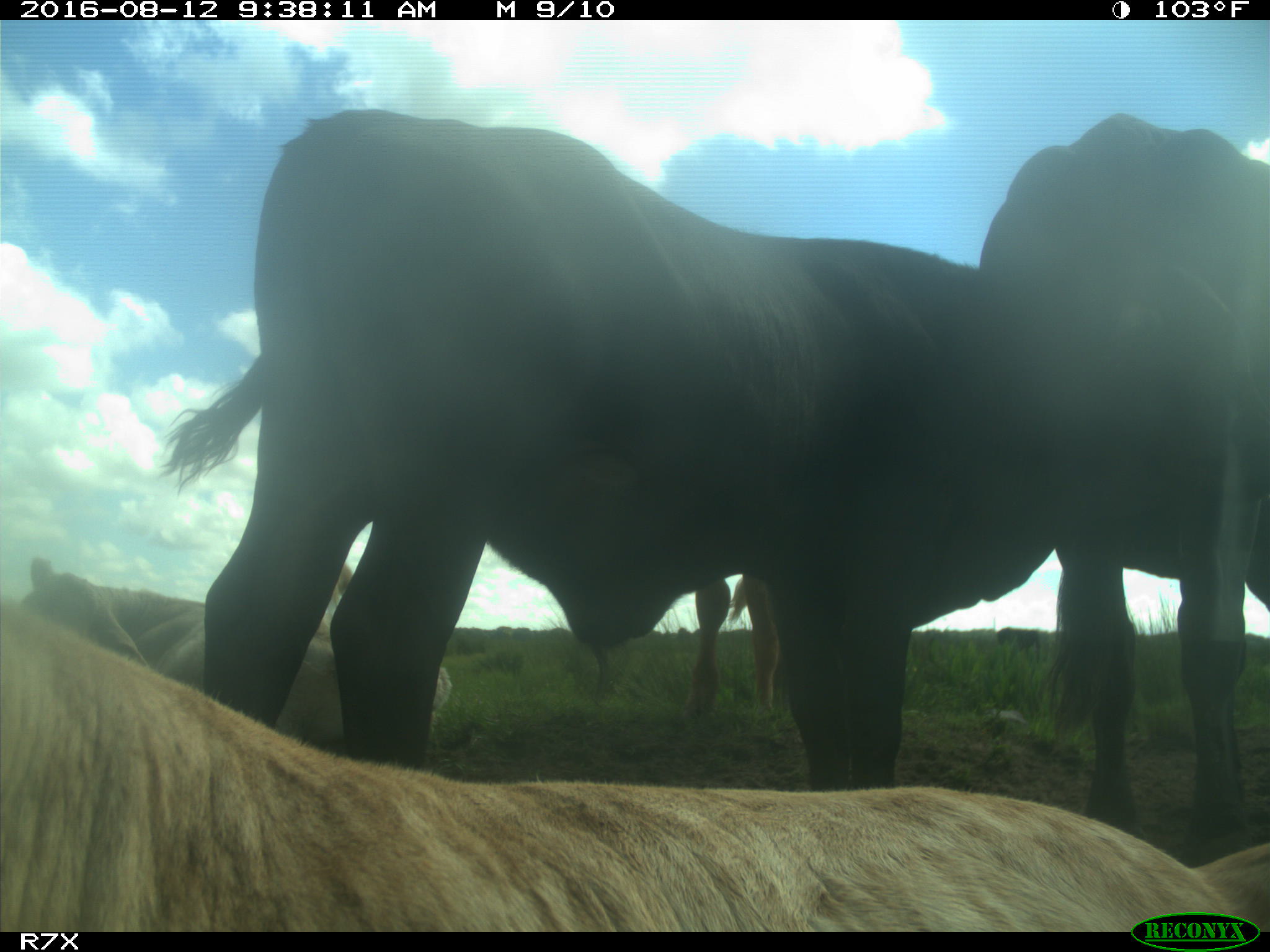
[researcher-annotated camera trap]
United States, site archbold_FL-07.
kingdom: Animalia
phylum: Chordata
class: Mammalia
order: Artiodactyla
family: Bovidae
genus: Bos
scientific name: Bos taurus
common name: domestic cow